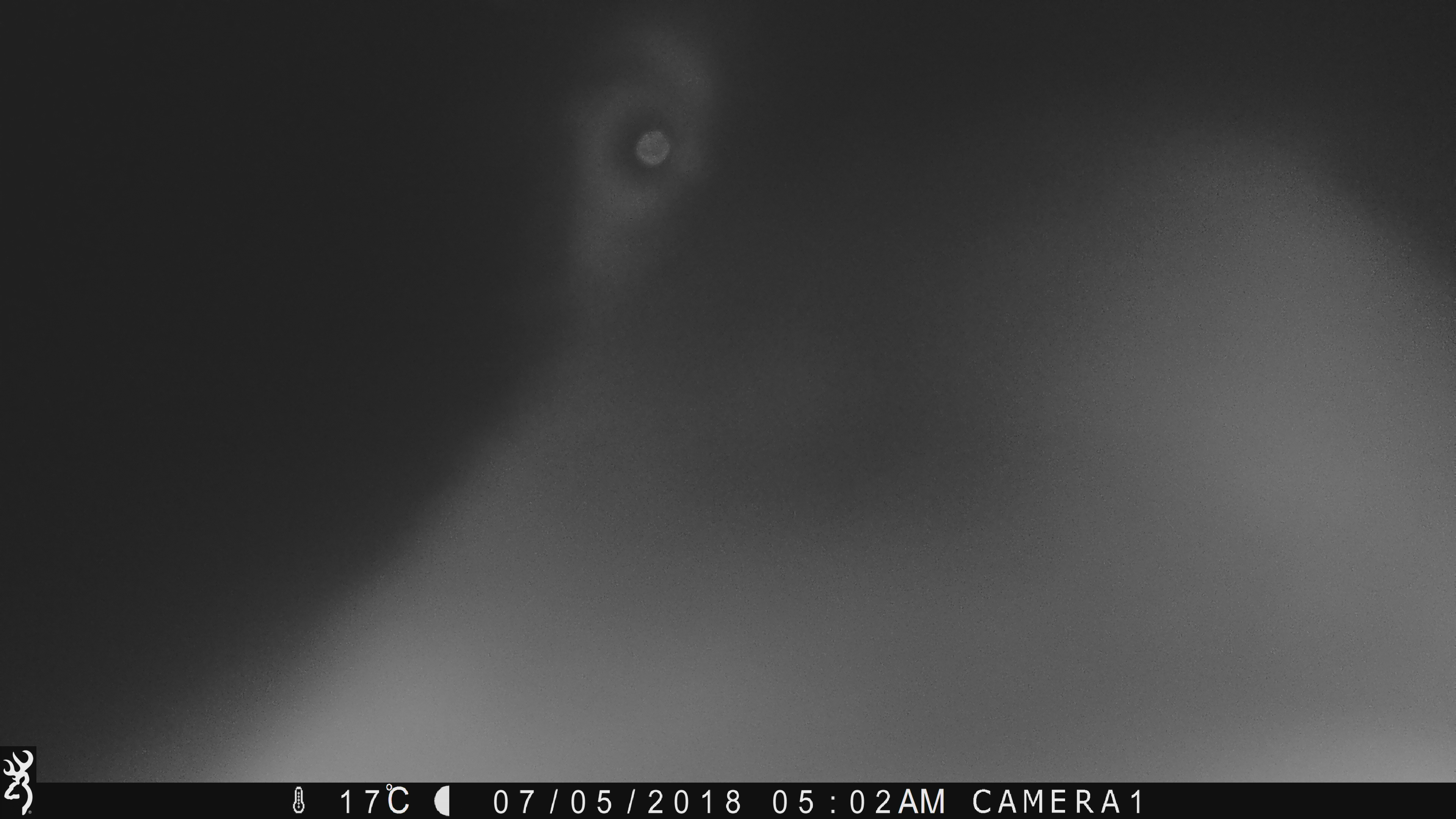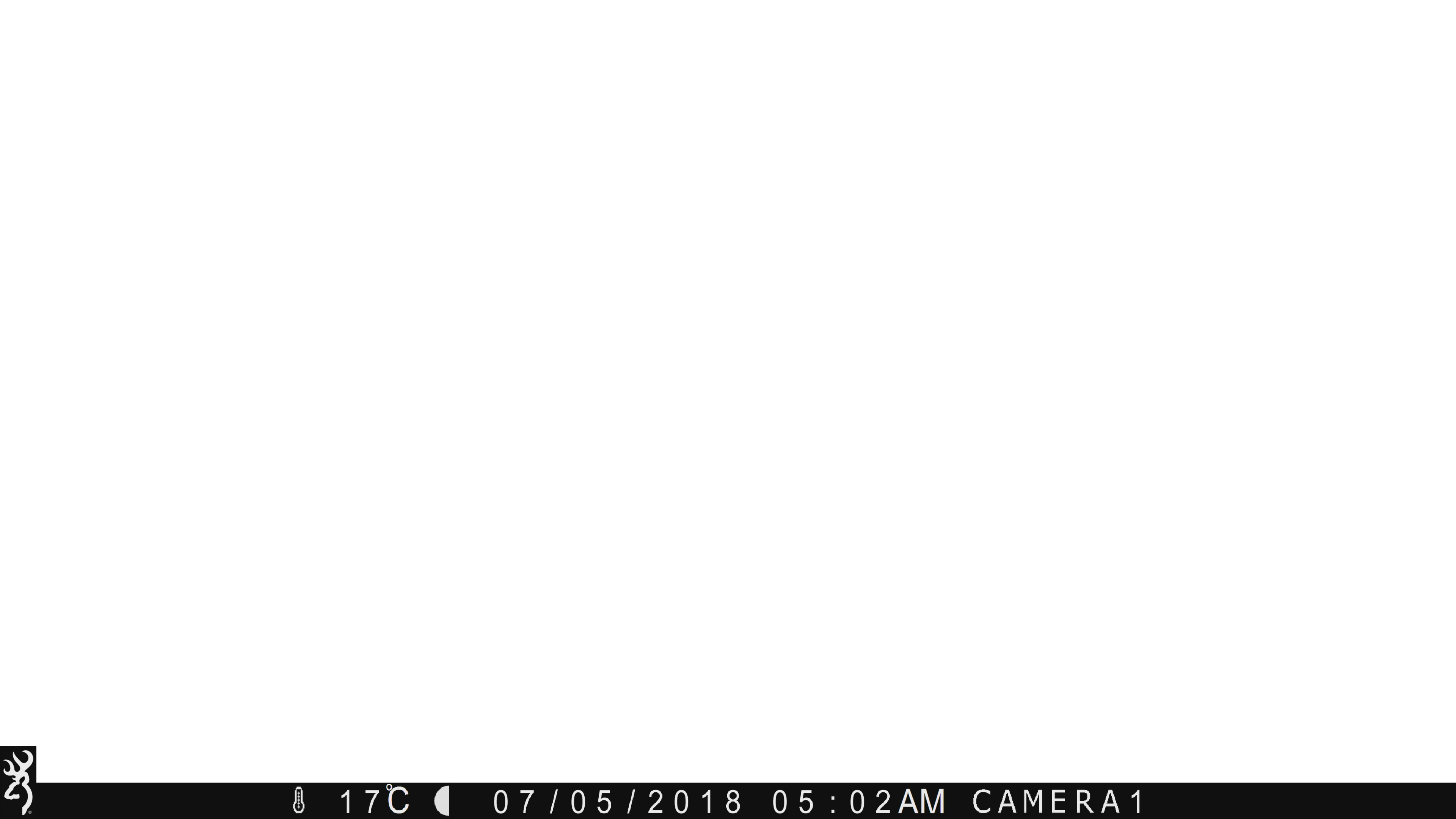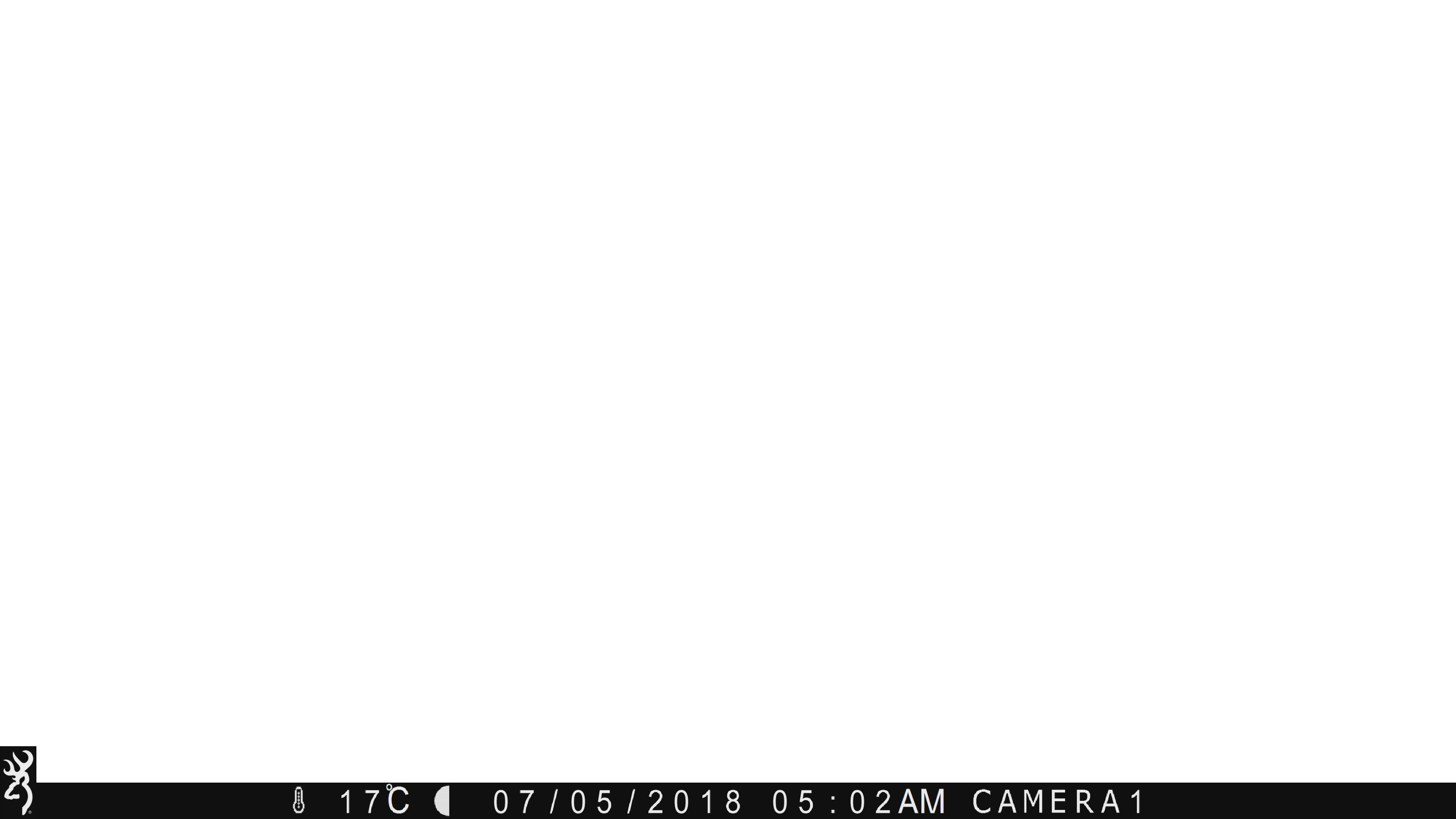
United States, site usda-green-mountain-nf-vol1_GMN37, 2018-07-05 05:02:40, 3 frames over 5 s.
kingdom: Animalia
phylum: Chordata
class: Mammalia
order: Carnivora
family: Ursidae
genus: Ursus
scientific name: Ursus americanus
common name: black bear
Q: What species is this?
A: Black bear (Ursus americanus).